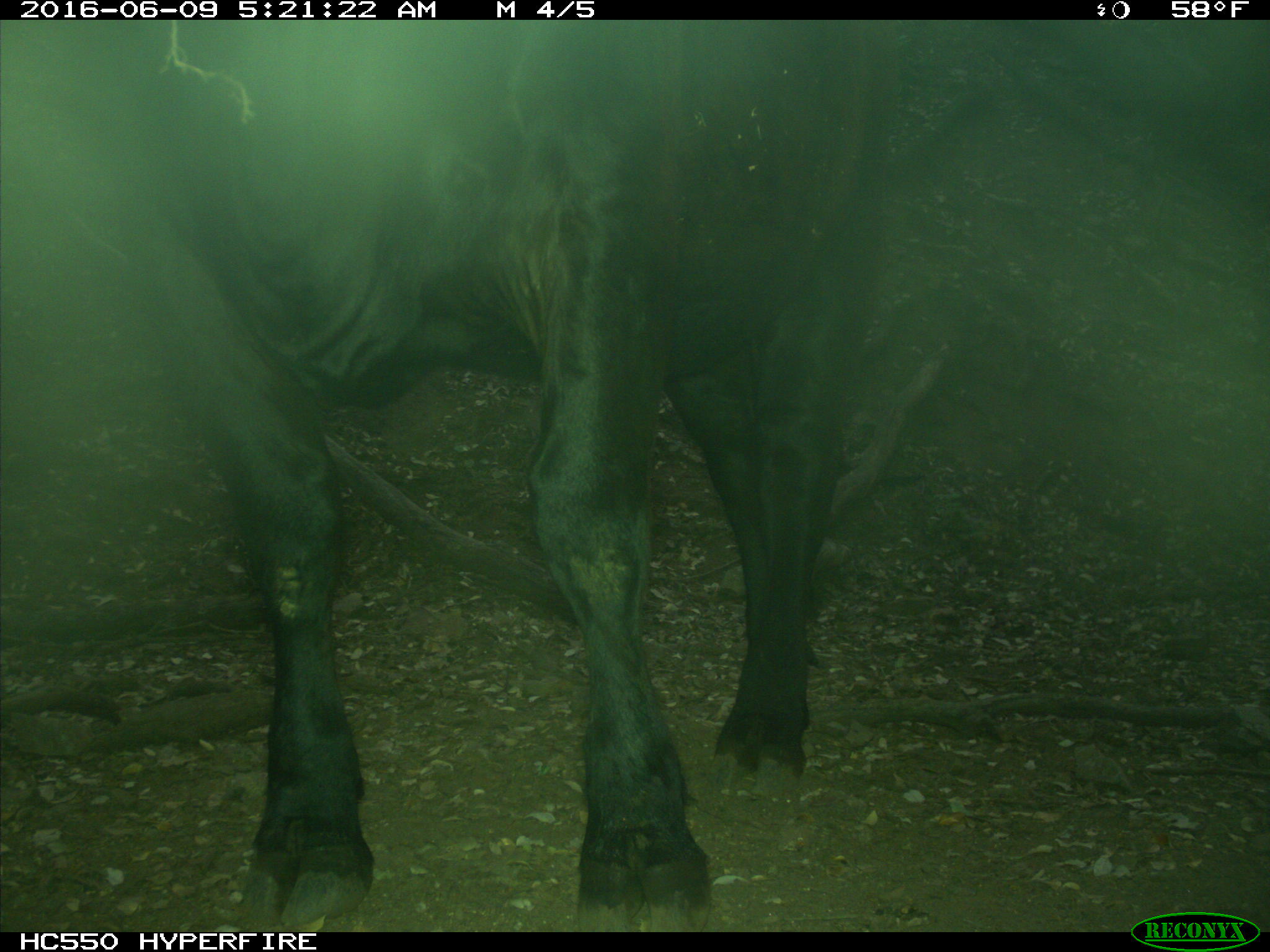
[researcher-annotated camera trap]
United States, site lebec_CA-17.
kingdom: Animalia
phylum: Chordata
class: Mammalia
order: Artiodactyla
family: Bovidae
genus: Bos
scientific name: Bos taurus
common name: domestic cow